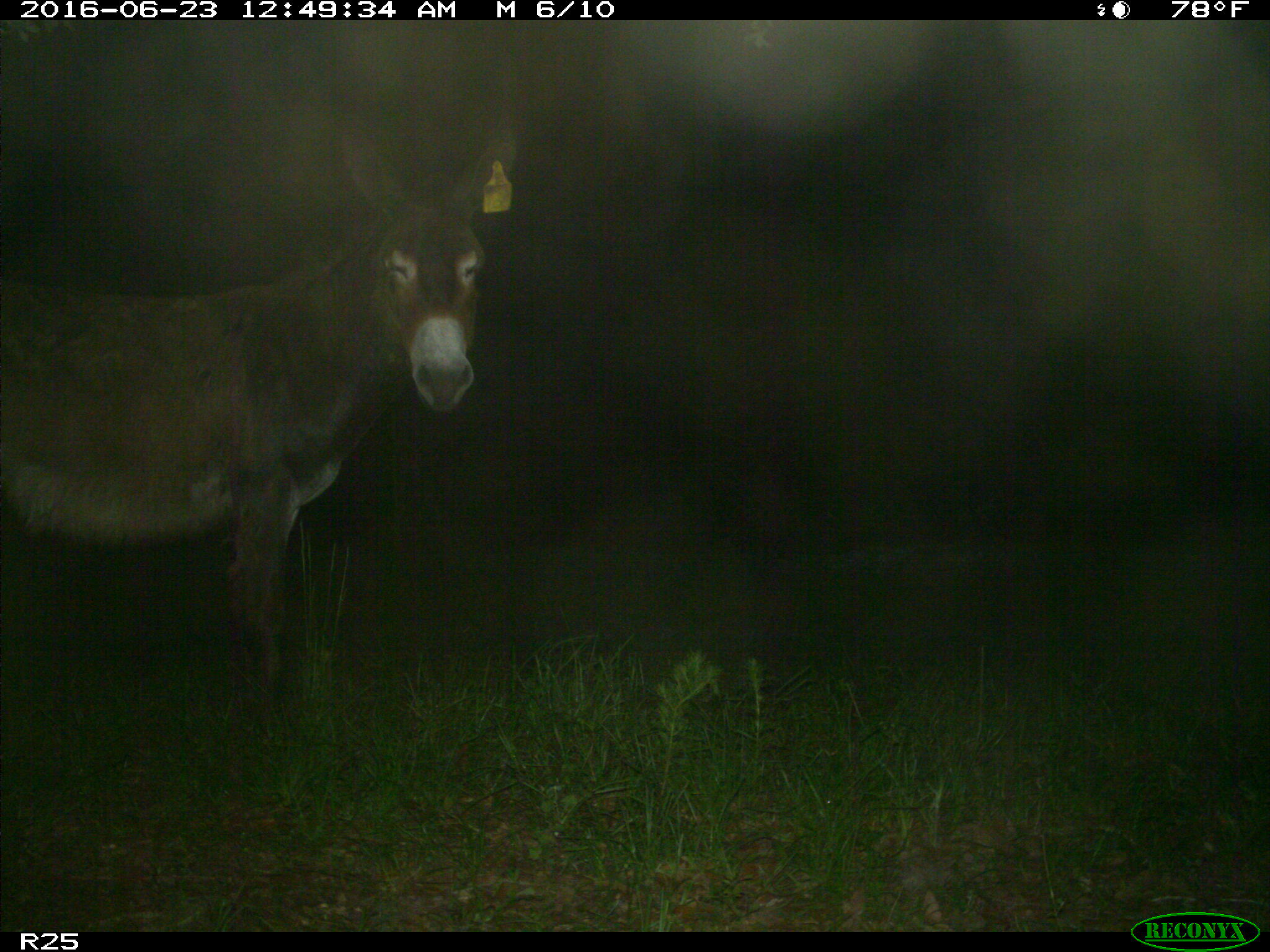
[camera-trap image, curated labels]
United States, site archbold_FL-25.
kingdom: Animalia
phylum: Chordata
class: Mammalia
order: Artiodactyla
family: Bovidae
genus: Bos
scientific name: Bos taurus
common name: domestic cow